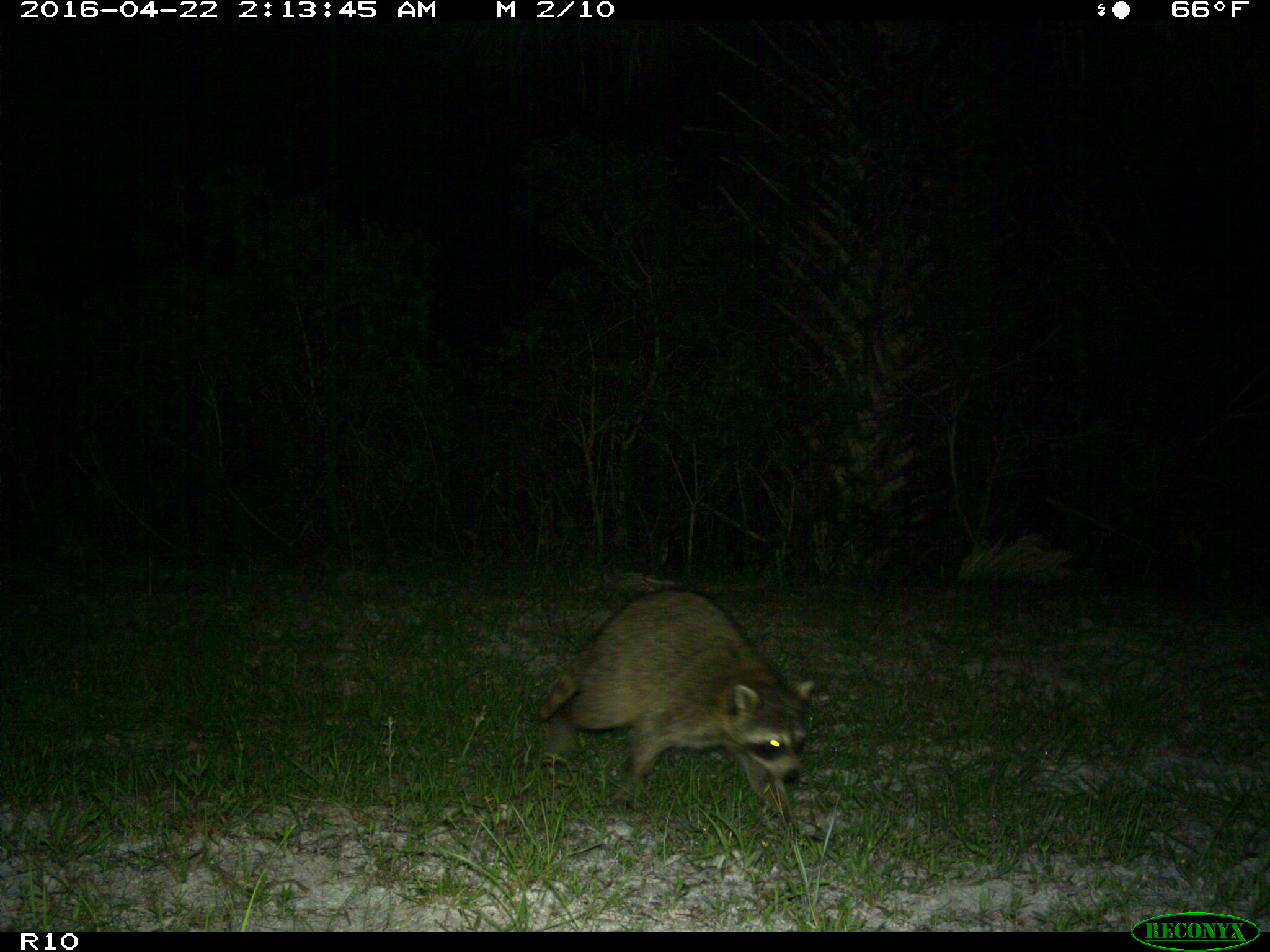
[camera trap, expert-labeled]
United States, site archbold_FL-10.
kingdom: Animalia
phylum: Chordata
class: Mammalia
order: Carnivora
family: Procyonidae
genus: Procyon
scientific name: Procyon lotor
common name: common raccoon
Procyon lotor (common raccoon).